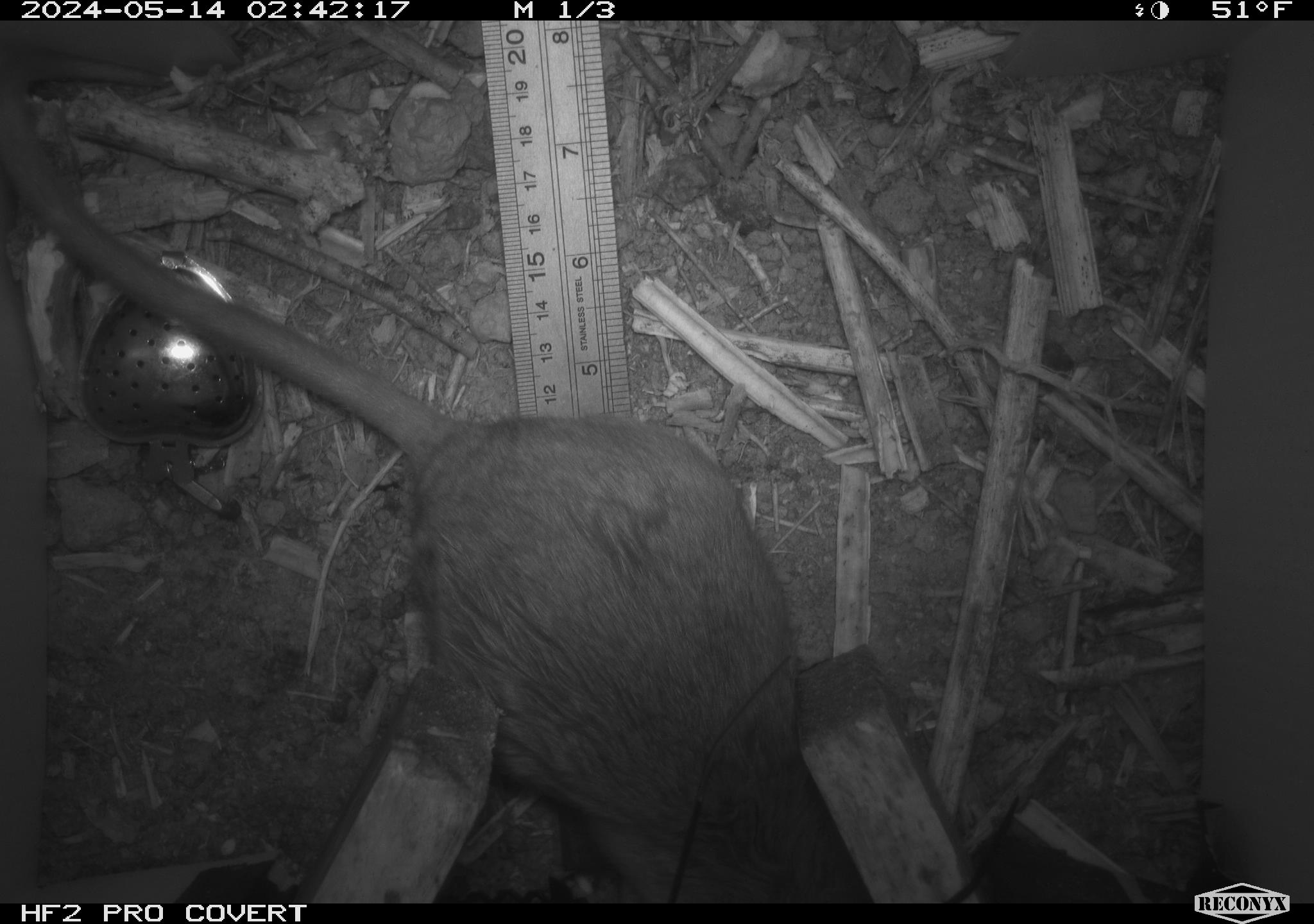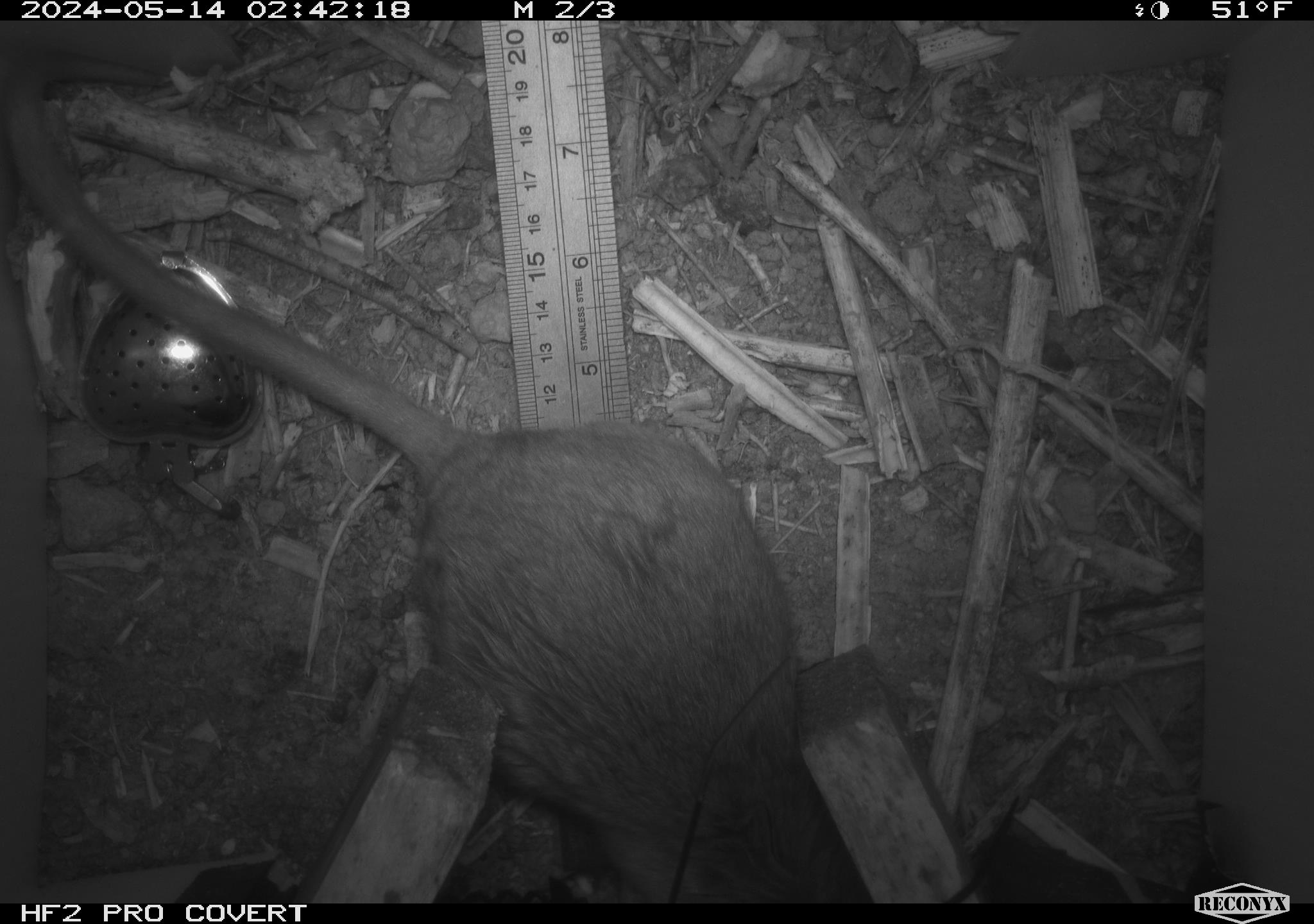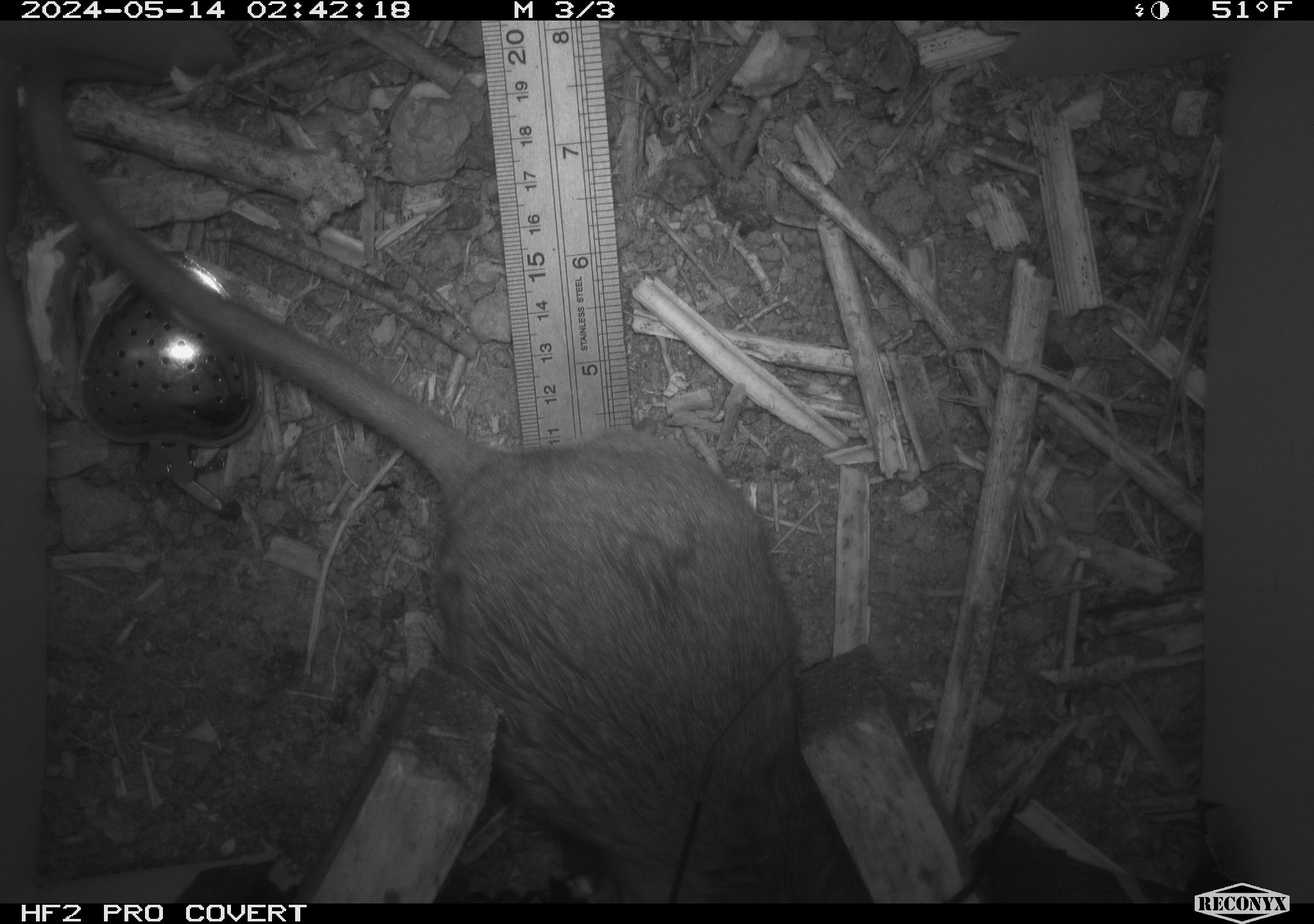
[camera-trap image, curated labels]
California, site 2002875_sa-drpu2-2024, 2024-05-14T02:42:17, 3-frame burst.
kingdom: Animalia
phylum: Chordata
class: Mammalia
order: Rodentia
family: Cricetidae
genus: Neotoma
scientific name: Neotoma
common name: pack rat or woodrat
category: neotoma species